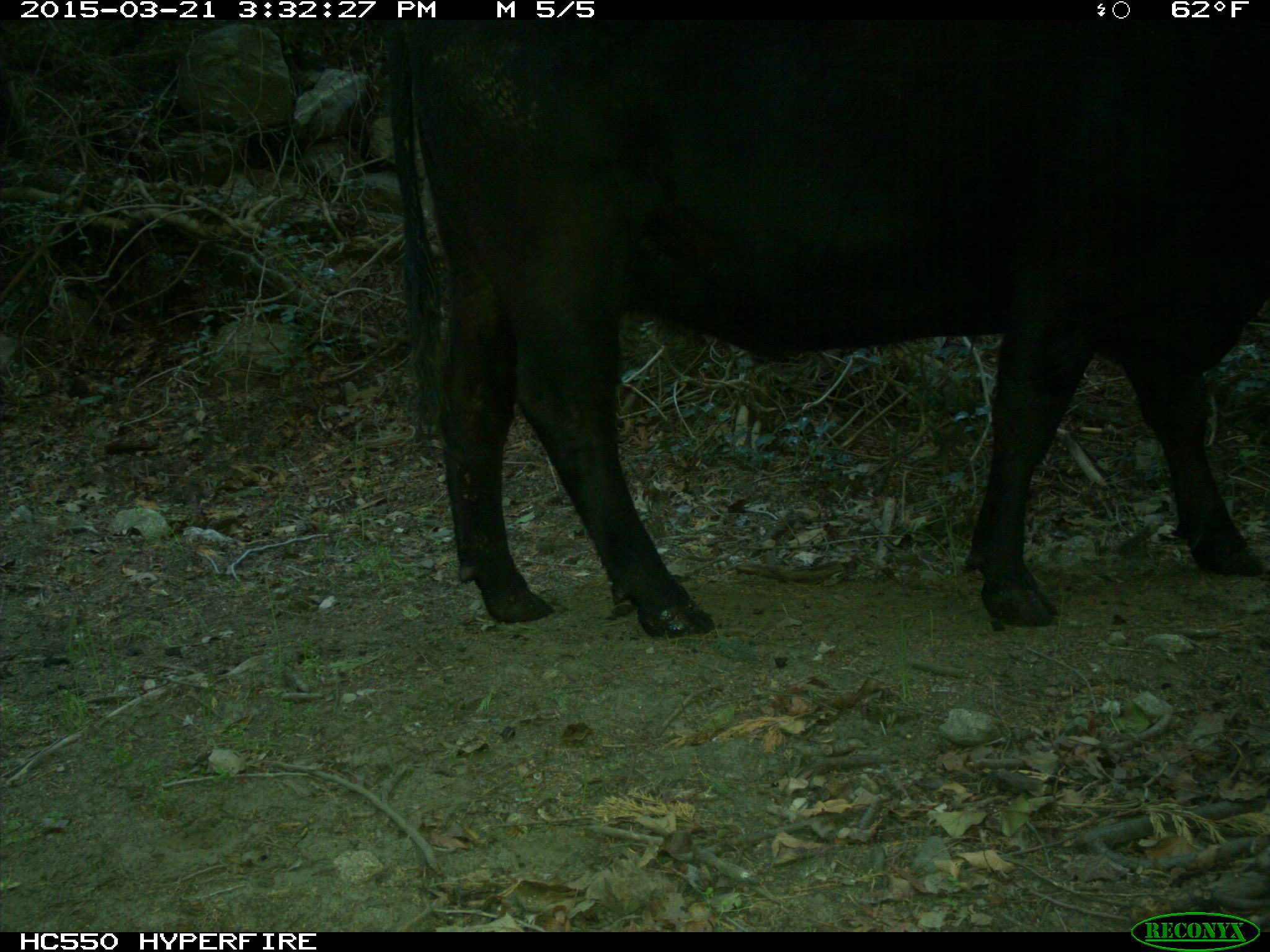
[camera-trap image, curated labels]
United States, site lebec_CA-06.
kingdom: Animalia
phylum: Chordata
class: Mammalia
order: Artiodactyla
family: Bovidae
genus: Bos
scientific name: Bos taurus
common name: domestic cow